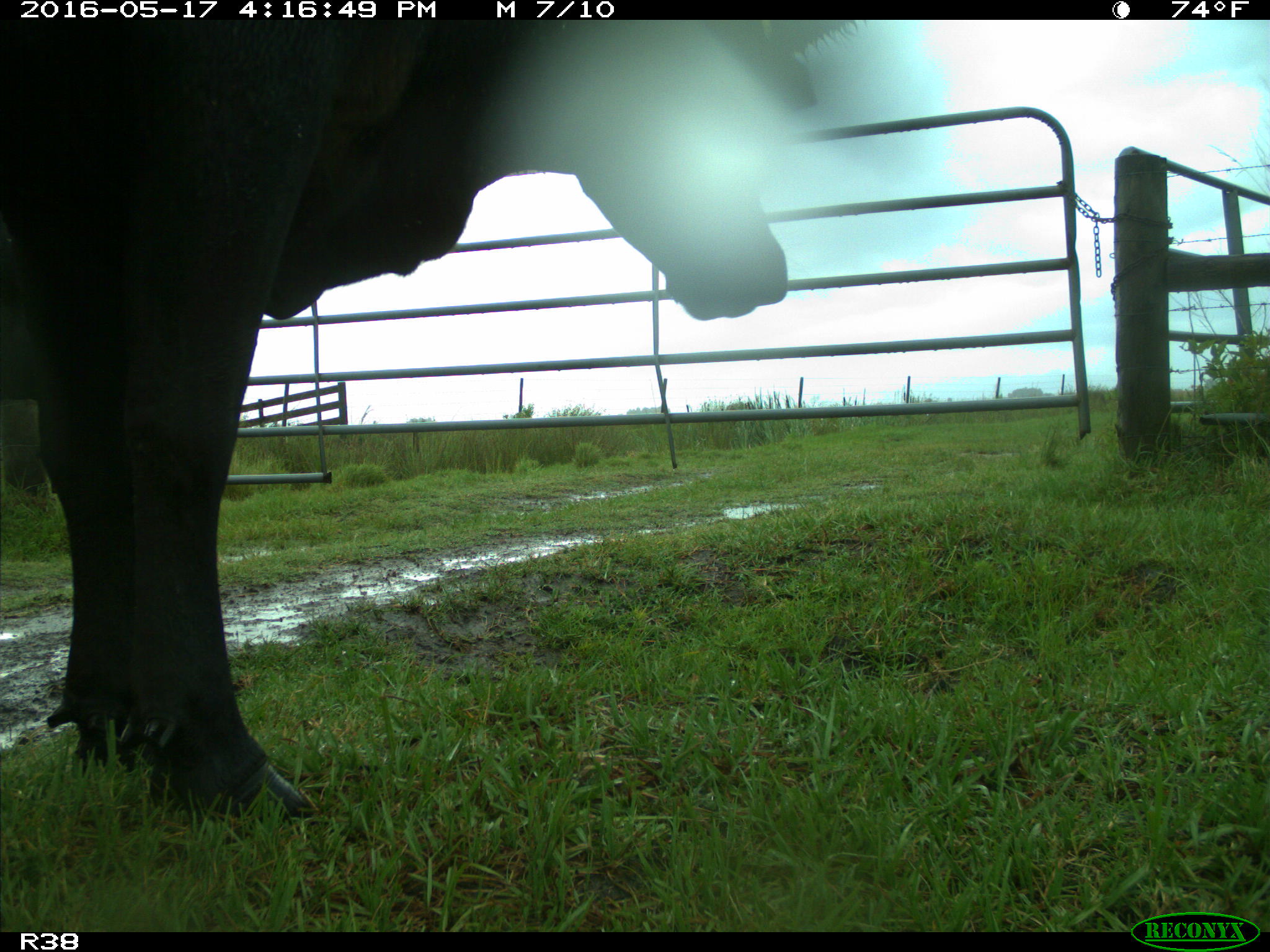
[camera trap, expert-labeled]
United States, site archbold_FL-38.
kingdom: Animalia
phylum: Chordata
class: Mammalia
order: Artiodactyla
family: Bovidae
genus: Bos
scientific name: Bos taurus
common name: domestic cow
Bos taurus (domestic cow).